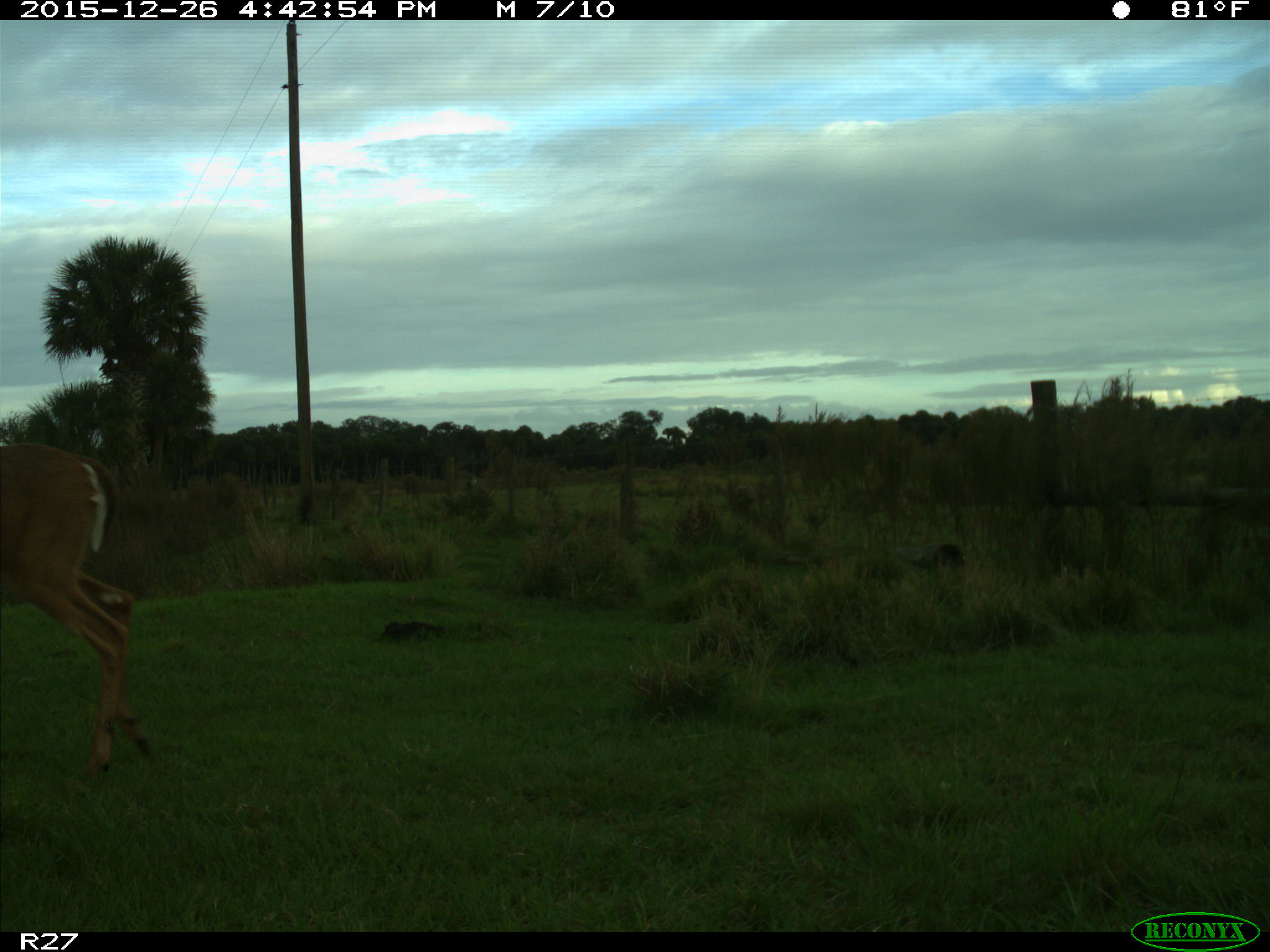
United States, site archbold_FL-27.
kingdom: Animalia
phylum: Chordata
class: Mammalia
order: Artiodactyla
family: Cervidae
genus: Odocoileus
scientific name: Odocoileus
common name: deer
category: unidentified deer